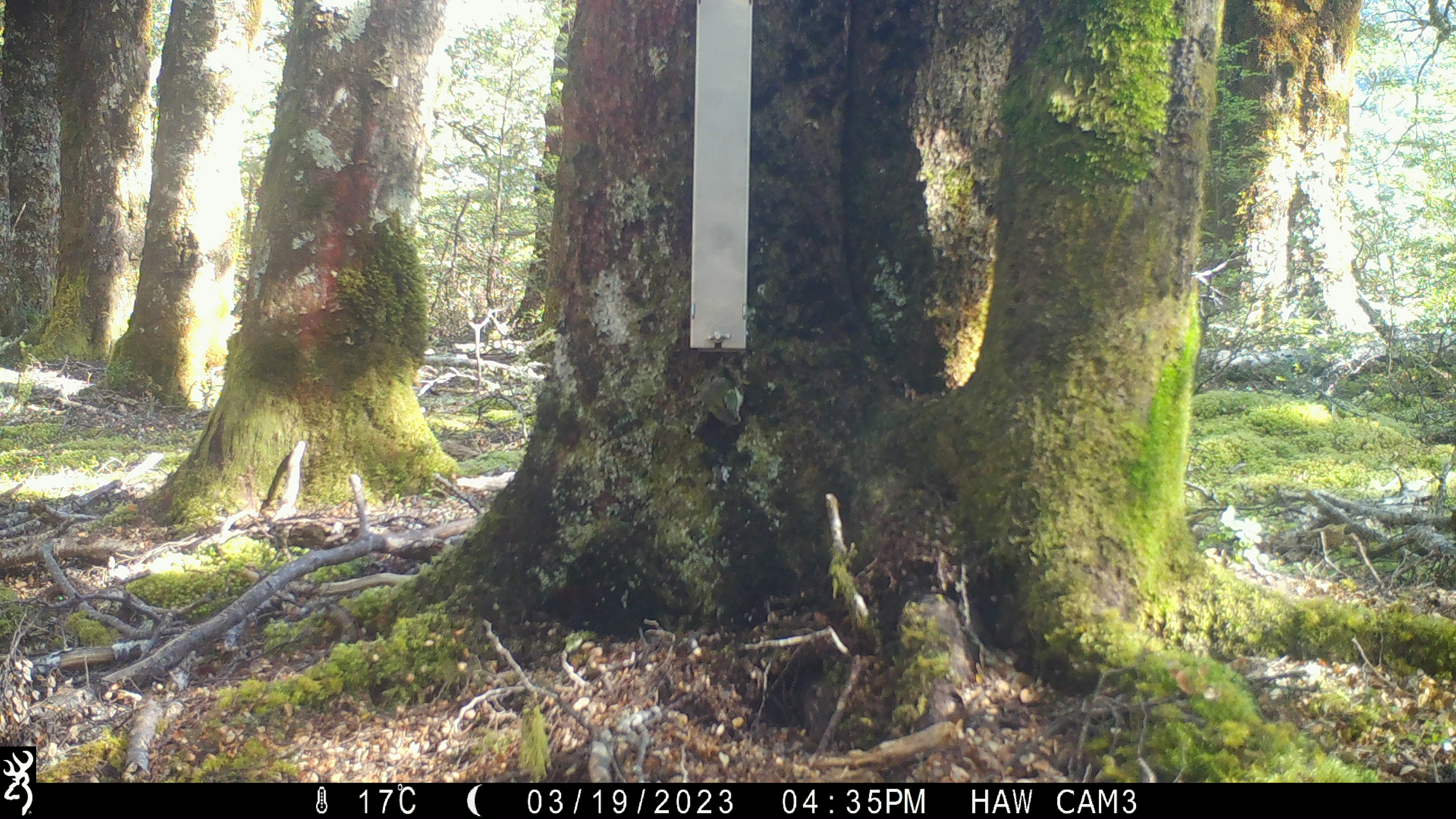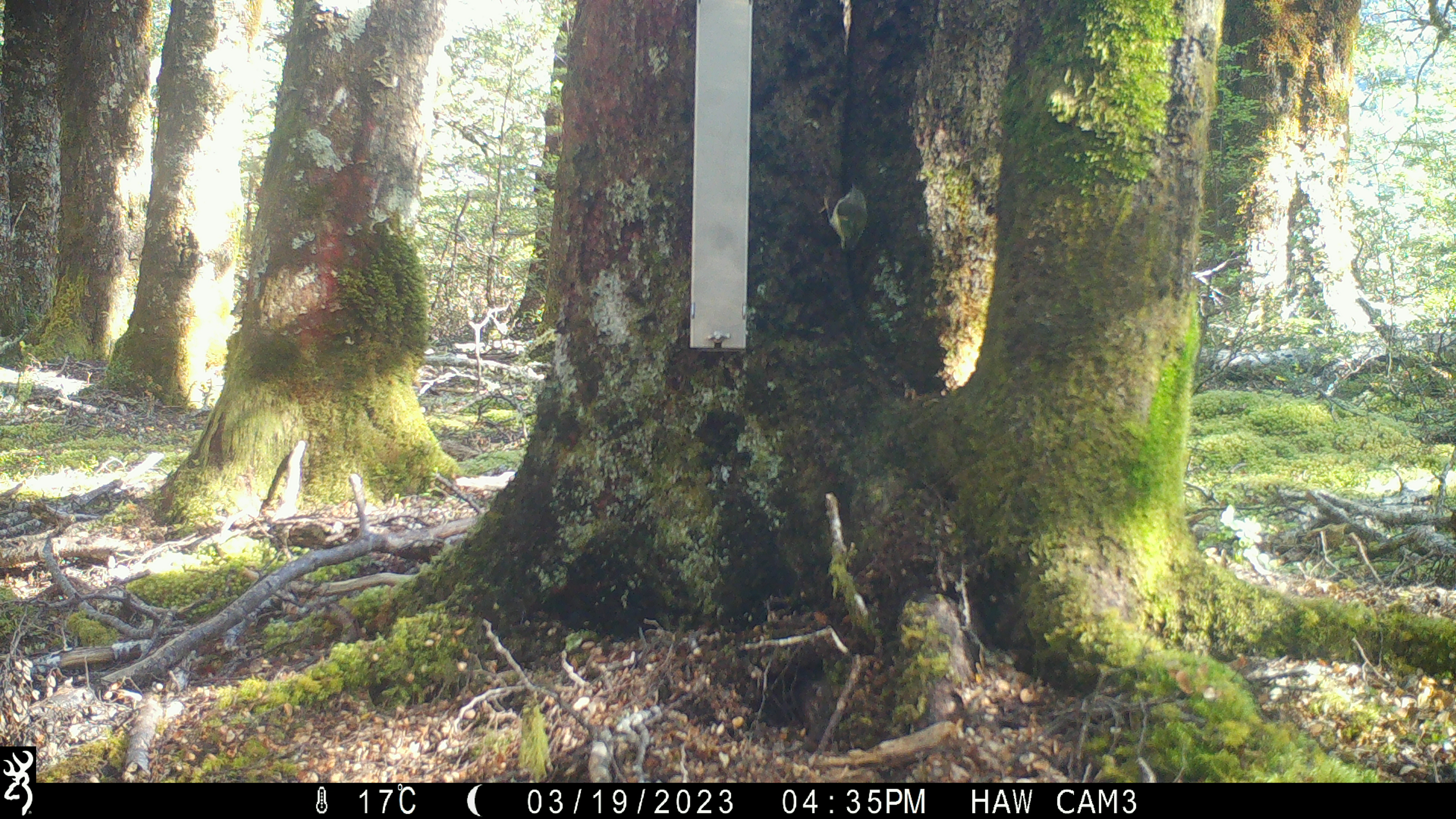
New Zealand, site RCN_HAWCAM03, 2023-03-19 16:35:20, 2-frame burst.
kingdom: Animalia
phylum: Chordata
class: Aves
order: Passeriformes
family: Acanthisittidae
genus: Acanthisitta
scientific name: Acanthisitta chloris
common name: rifleman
Rifleman (Acanthisitta chloris).